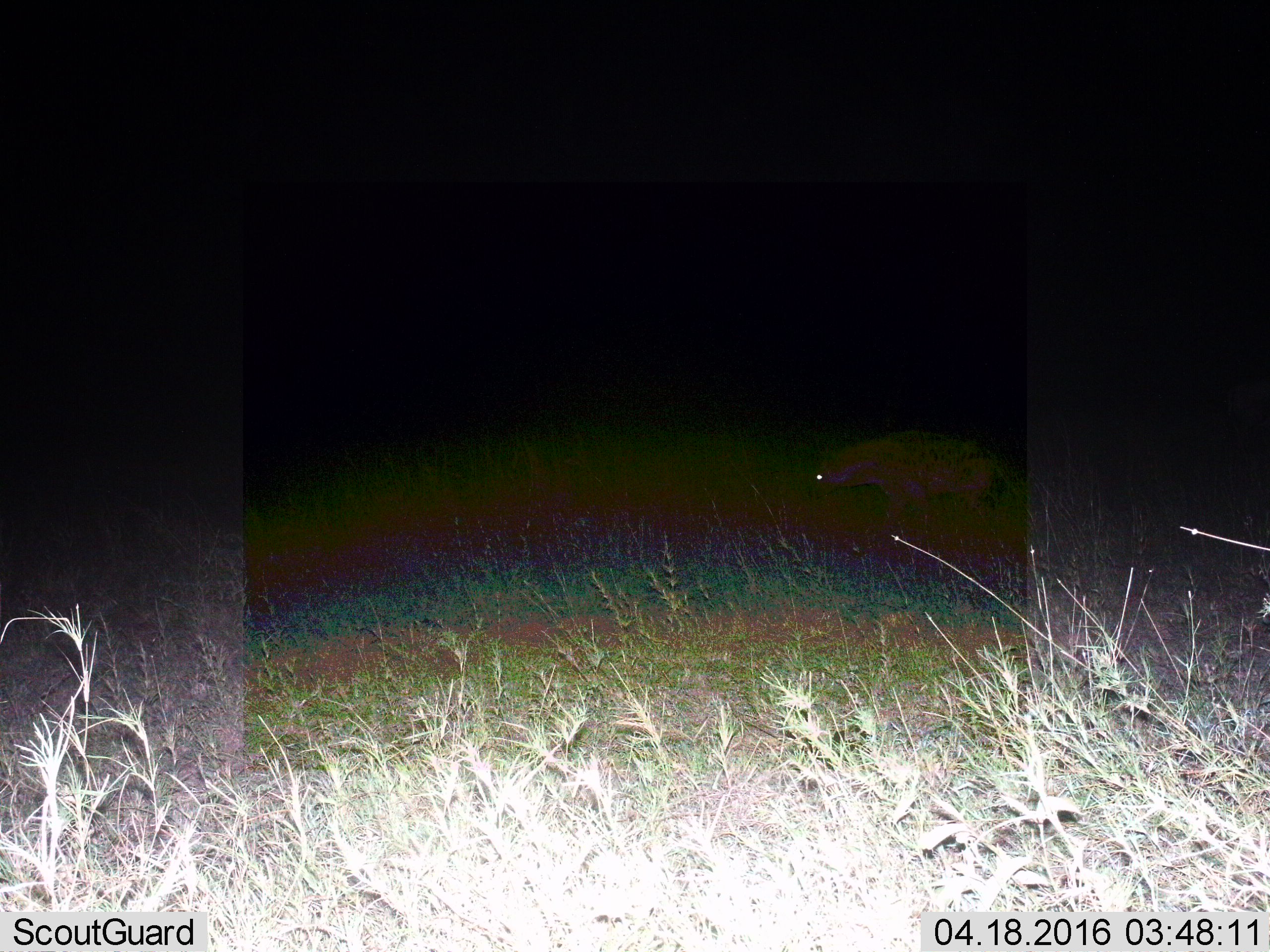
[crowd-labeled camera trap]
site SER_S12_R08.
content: unidentified animal